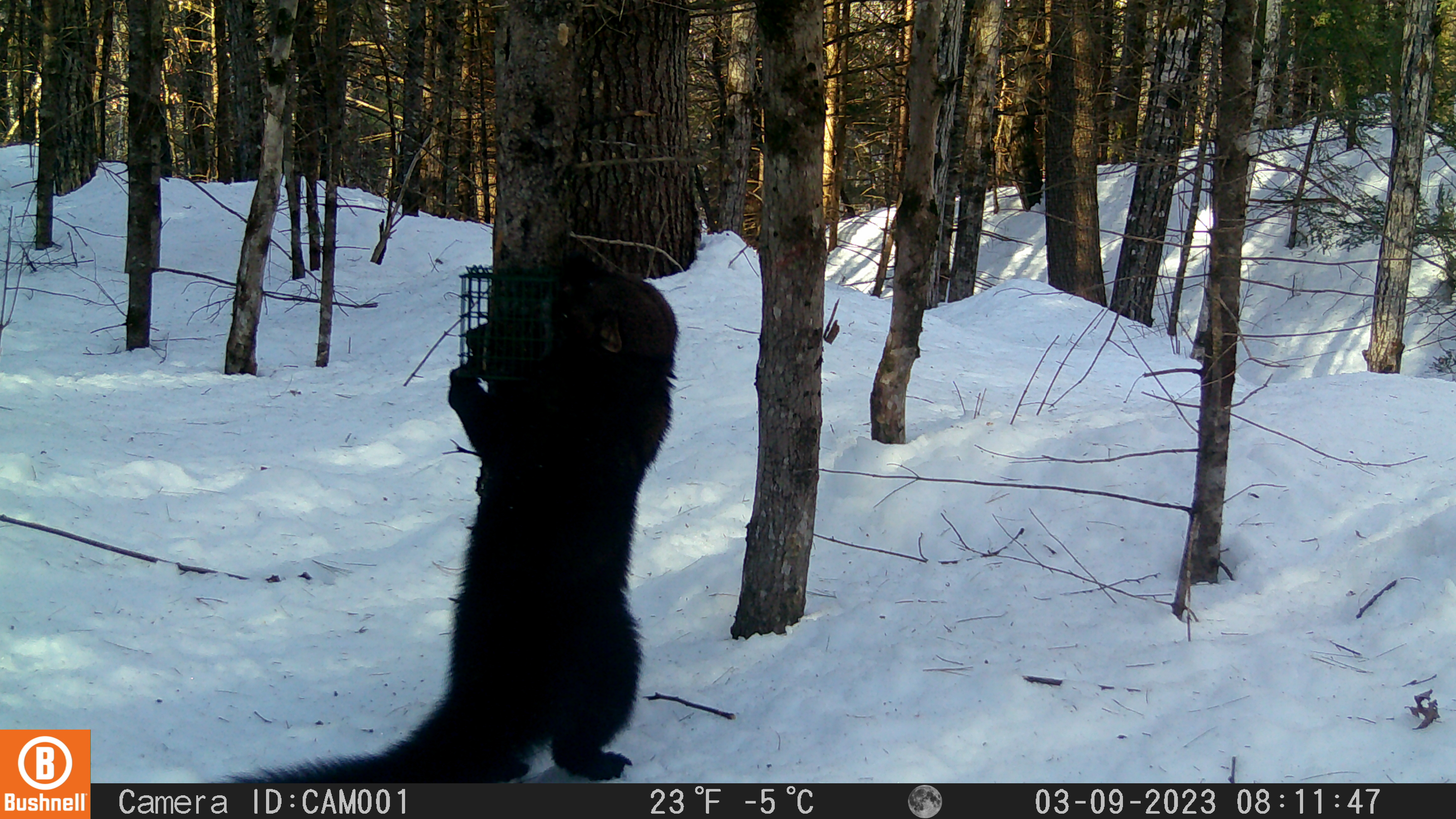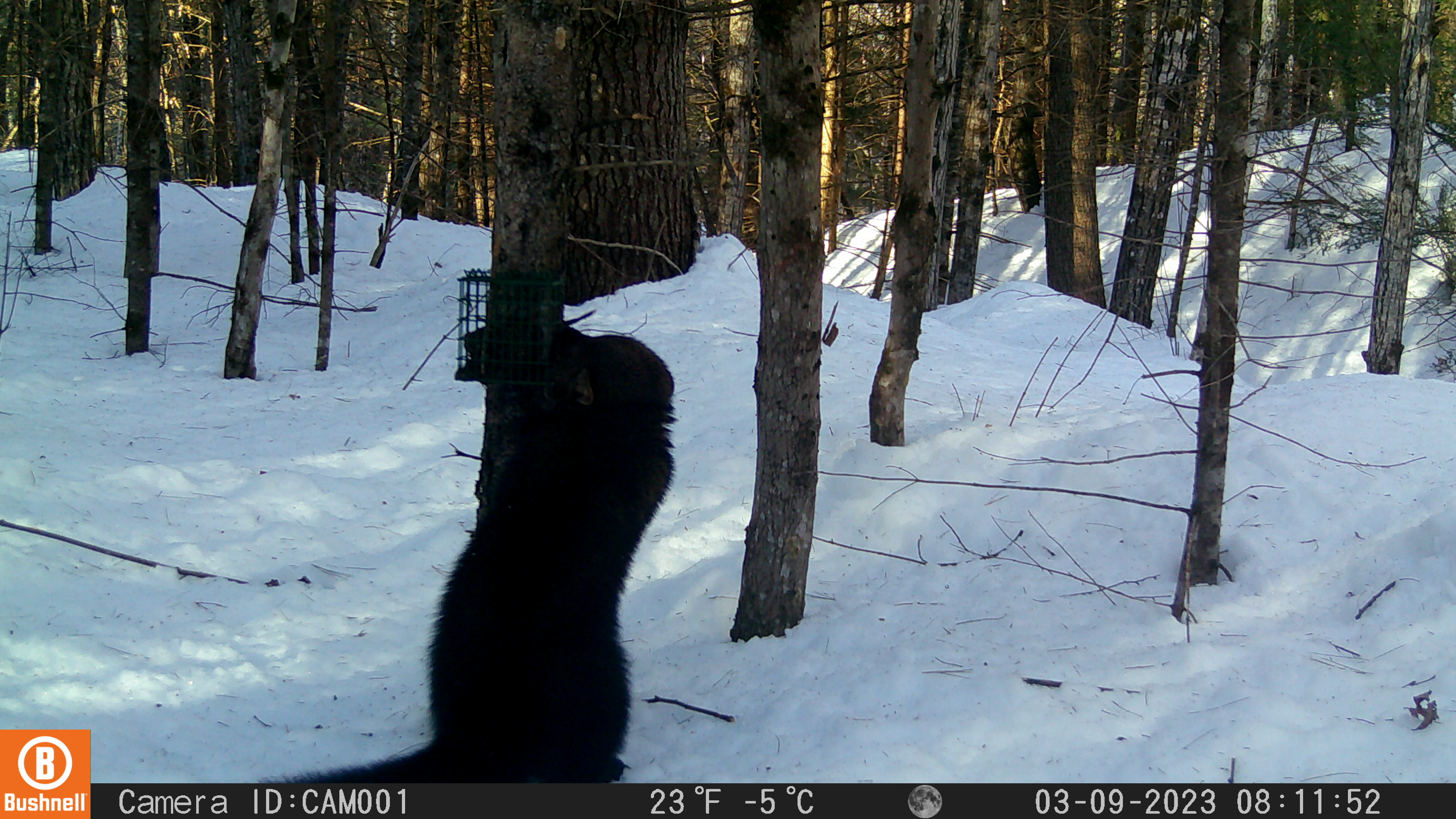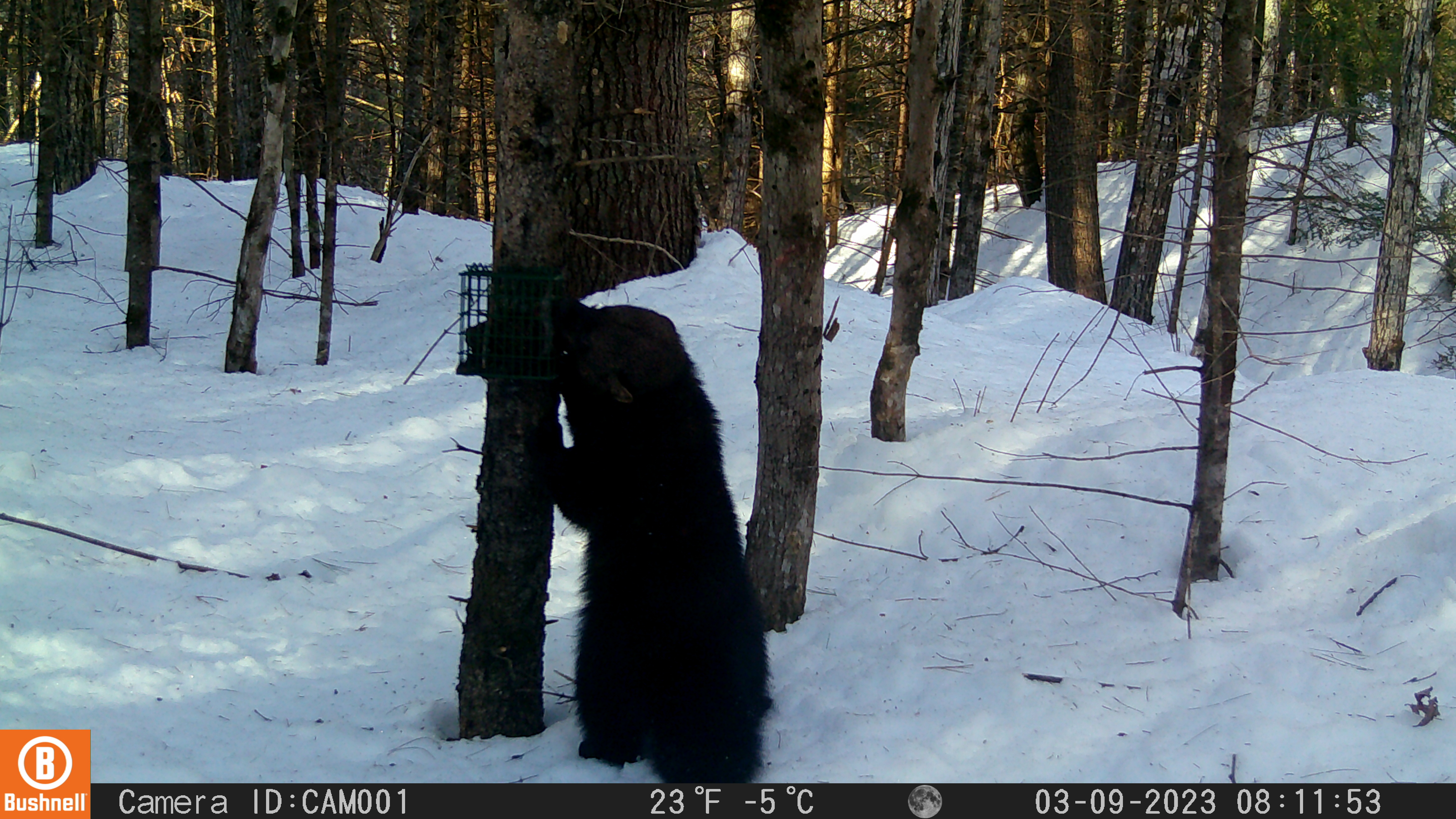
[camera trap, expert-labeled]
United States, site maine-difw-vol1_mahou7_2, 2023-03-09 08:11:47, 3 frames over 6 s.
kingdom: Animalia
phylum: Chordata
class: Mammalia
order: Carnivora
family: Mustelidae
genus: Pekania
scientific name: Pekania pennanti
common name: fisher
Fisher (Pekania pennanti).